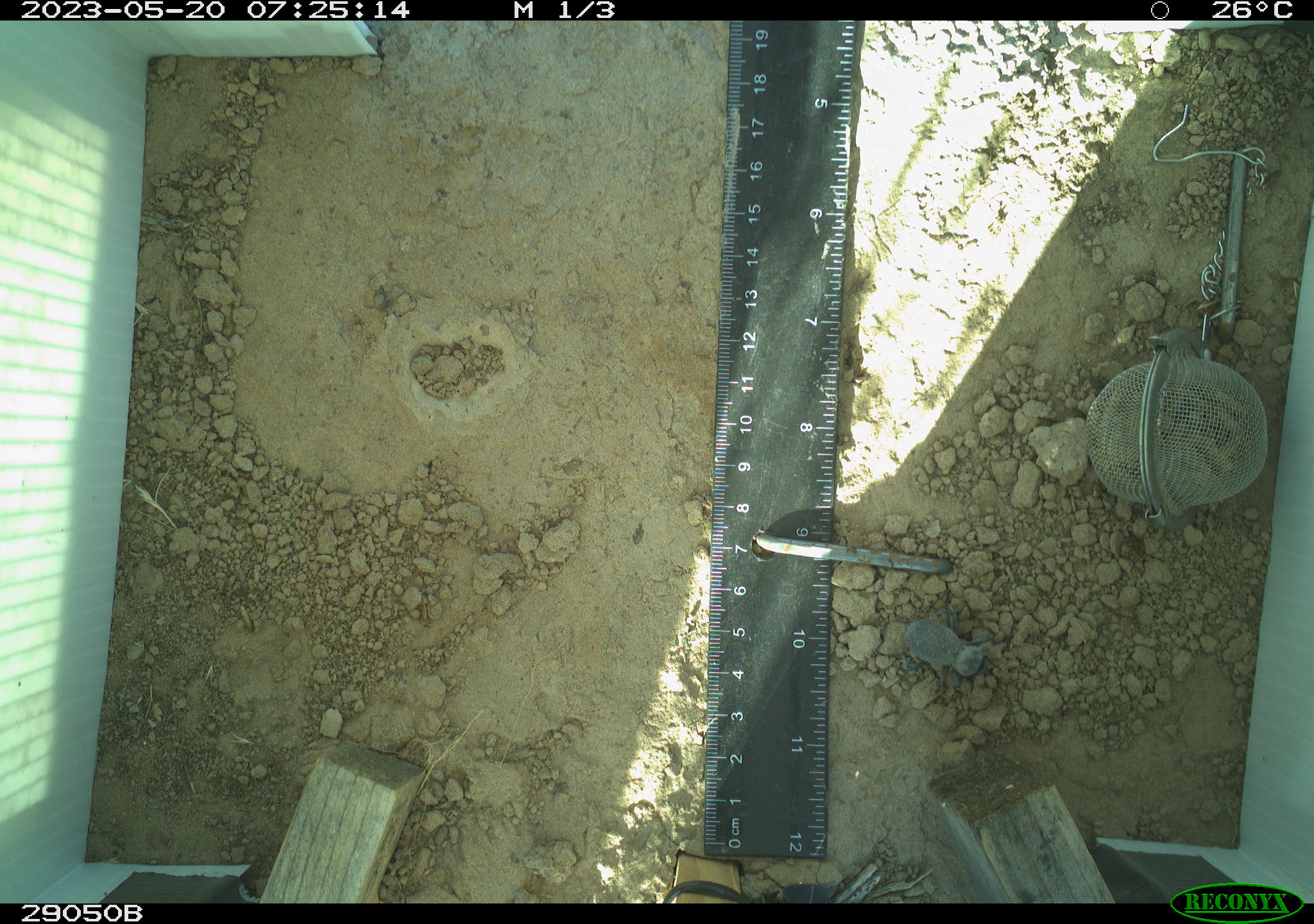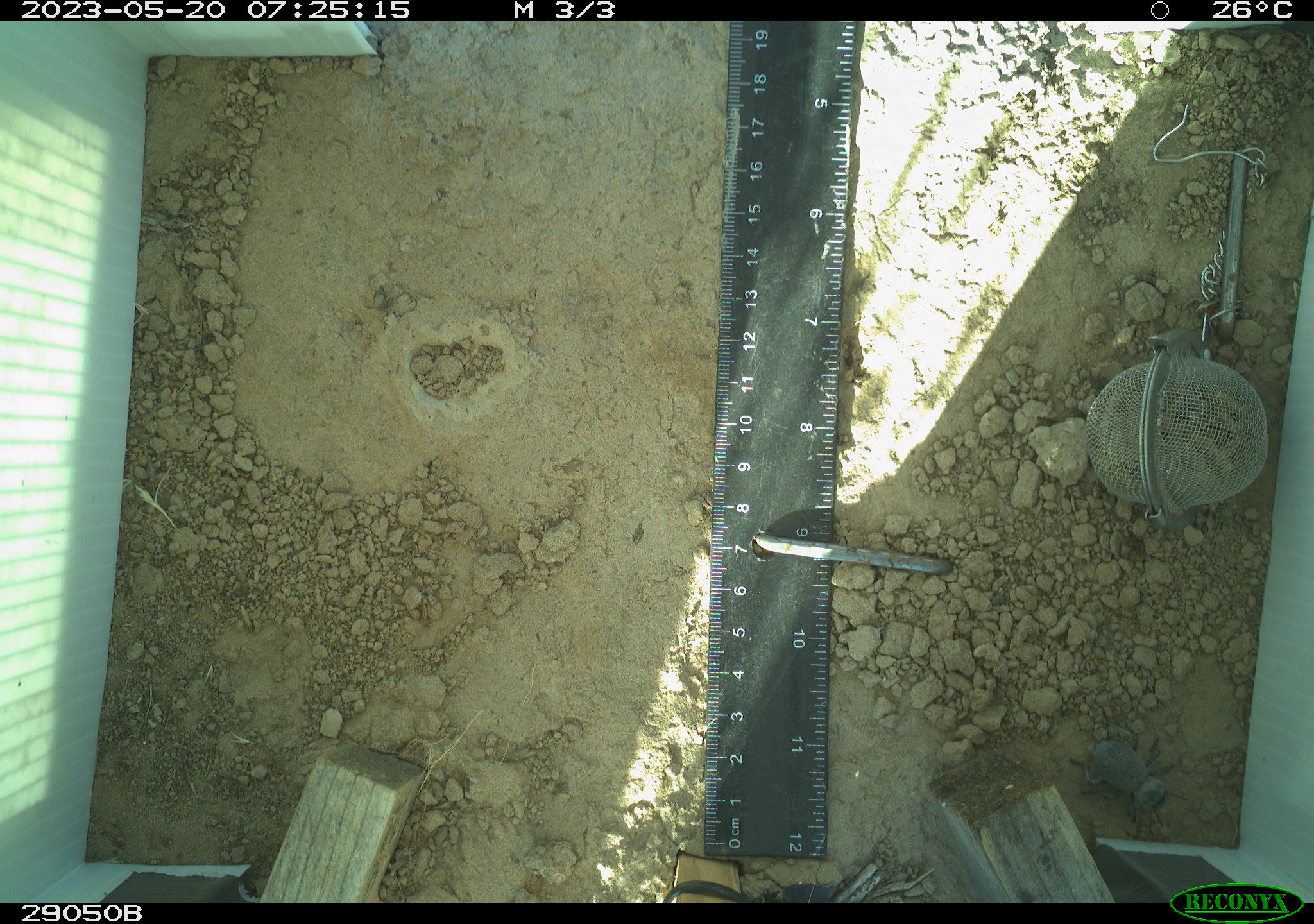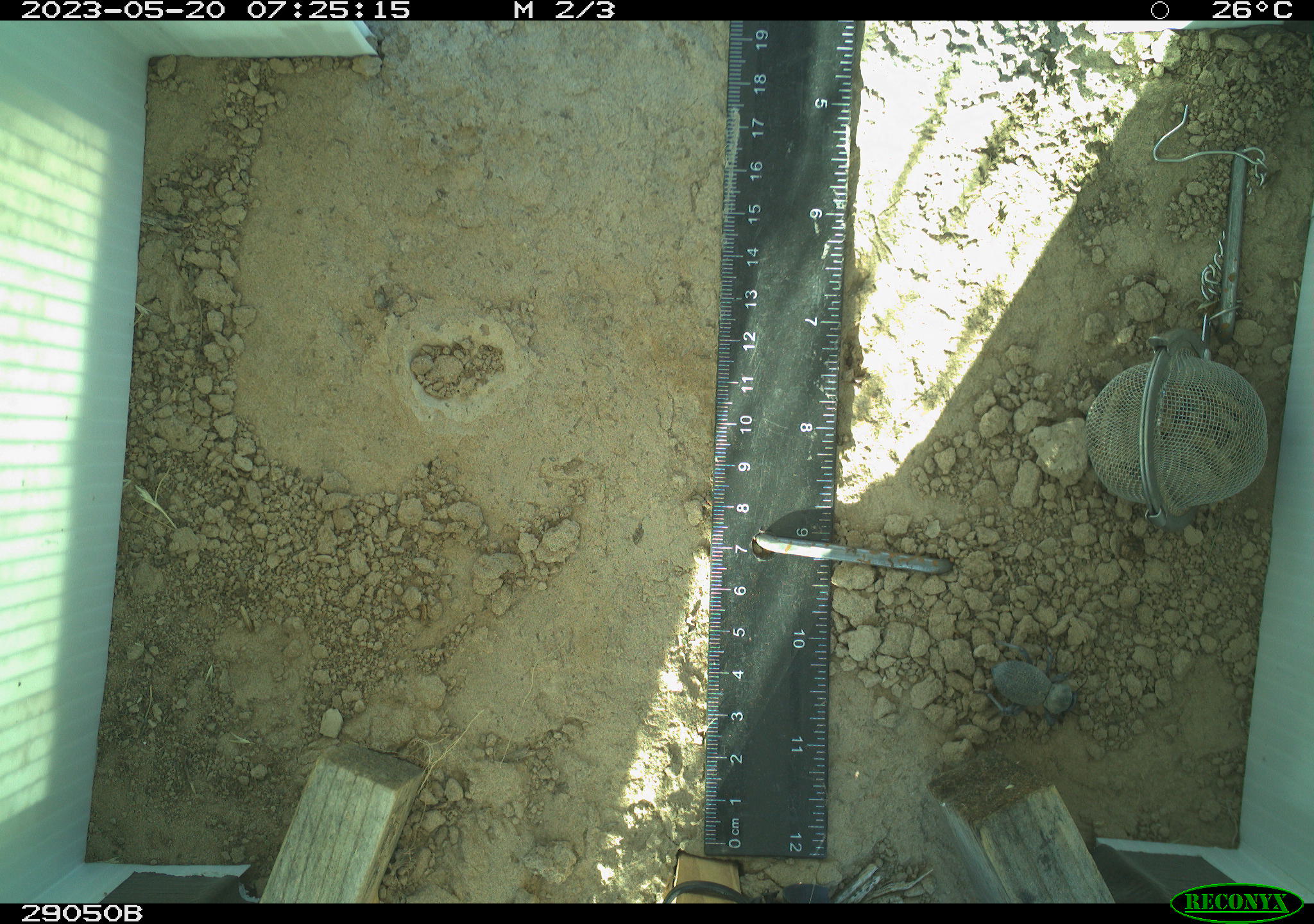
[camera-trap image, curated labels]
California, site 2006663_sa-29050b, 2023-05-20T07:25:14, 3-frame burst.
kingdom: Animalia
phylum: Arthropoda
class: Insecta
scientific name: Insecta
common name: insect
Insect (Insecta).